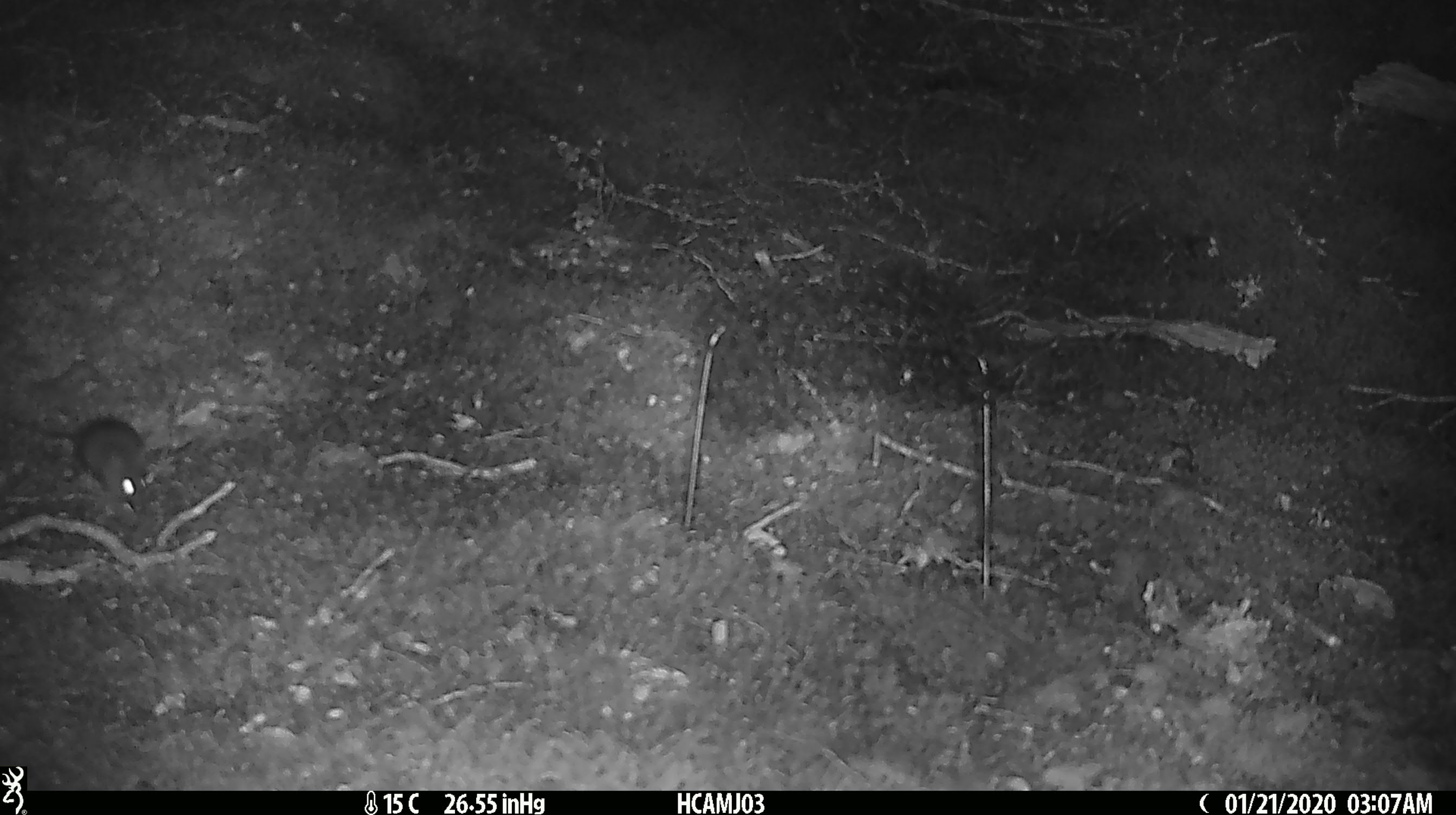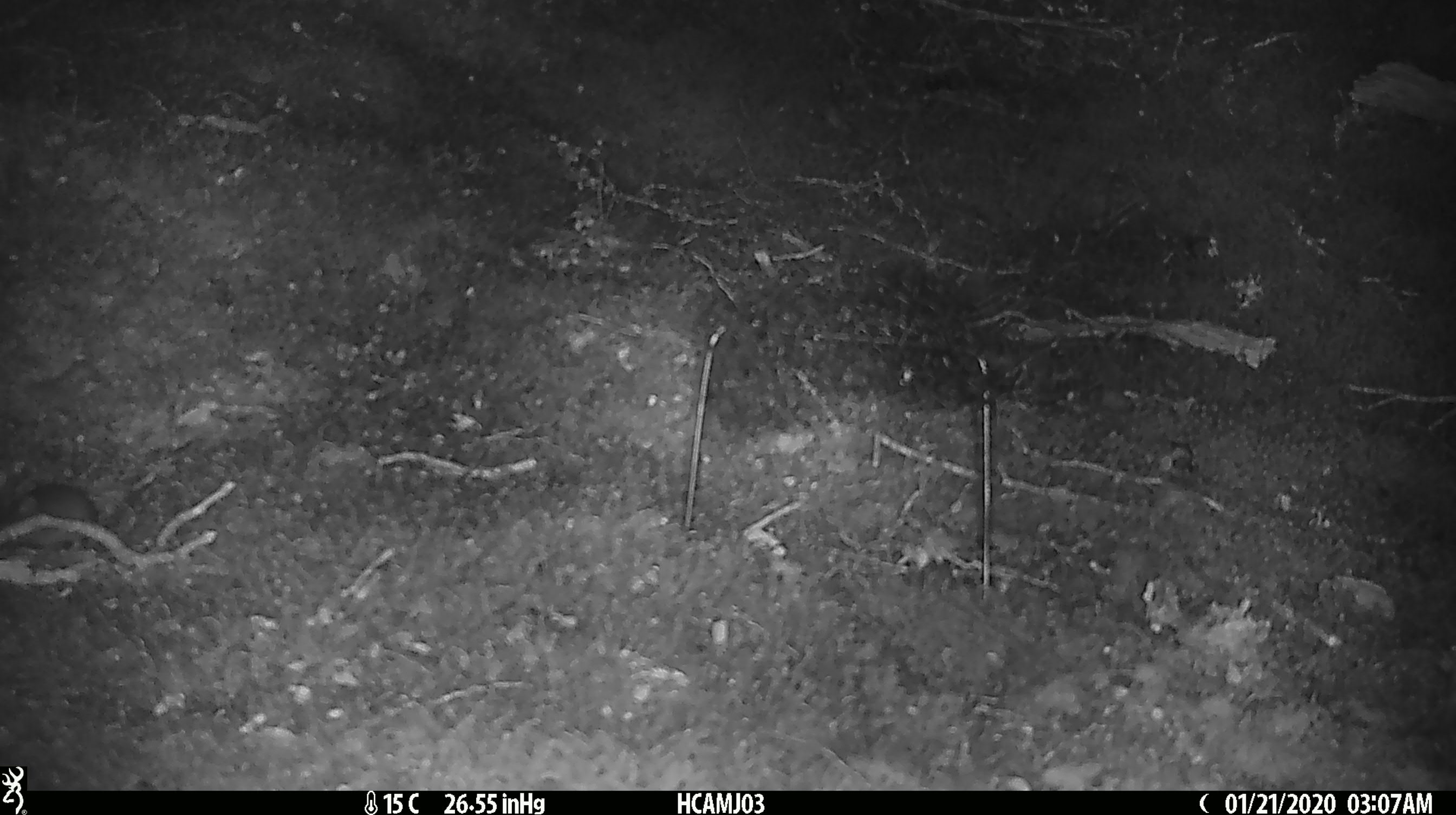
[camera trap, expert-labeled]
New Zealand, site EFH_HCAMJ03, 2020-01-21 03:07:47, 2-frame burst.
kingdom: Animalia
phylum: Chordata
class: Mammalia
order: Rodentia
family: Muridae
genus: Mus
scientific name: Mus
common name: mouse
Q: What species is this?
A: Mouse (Mus).